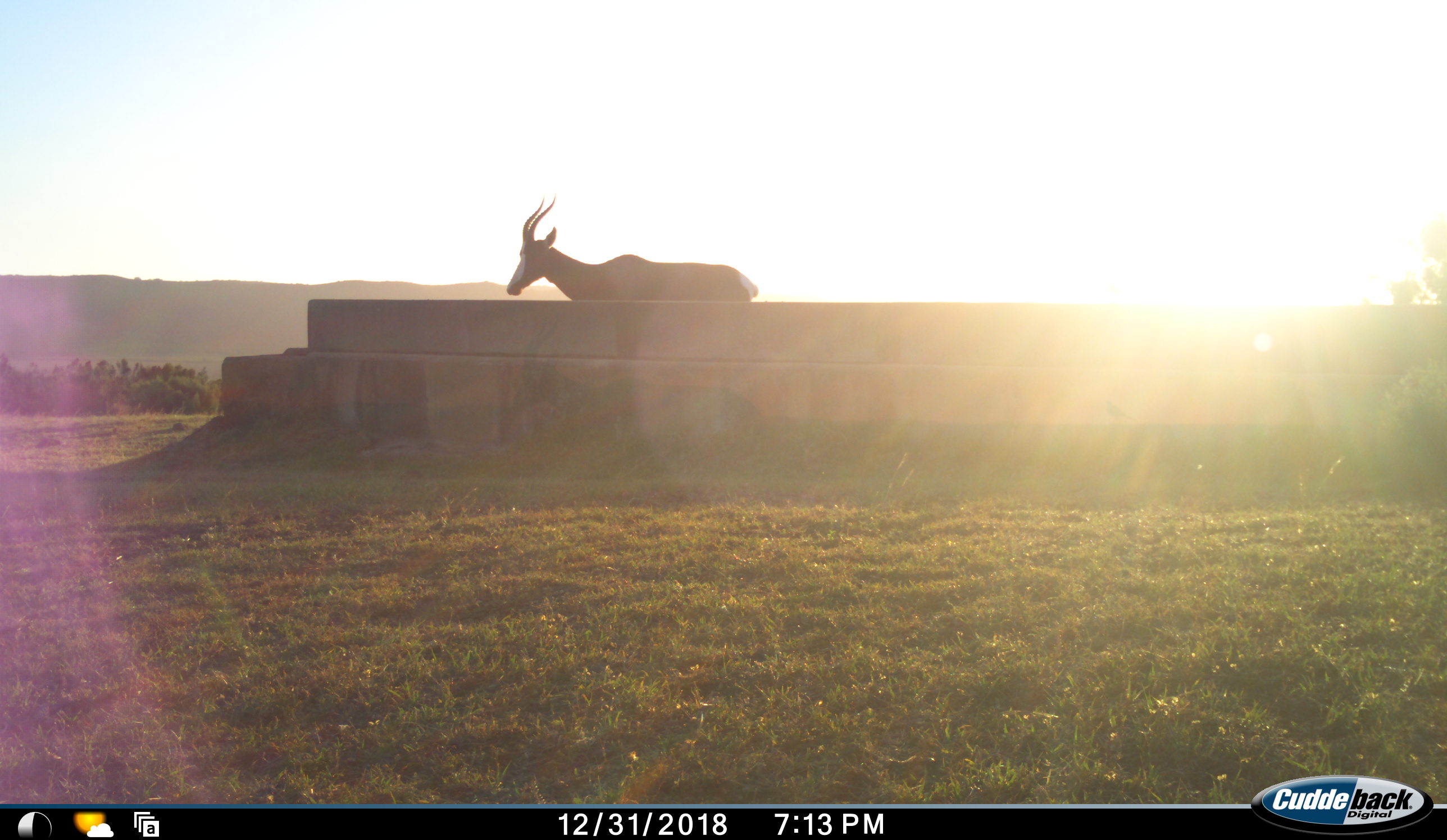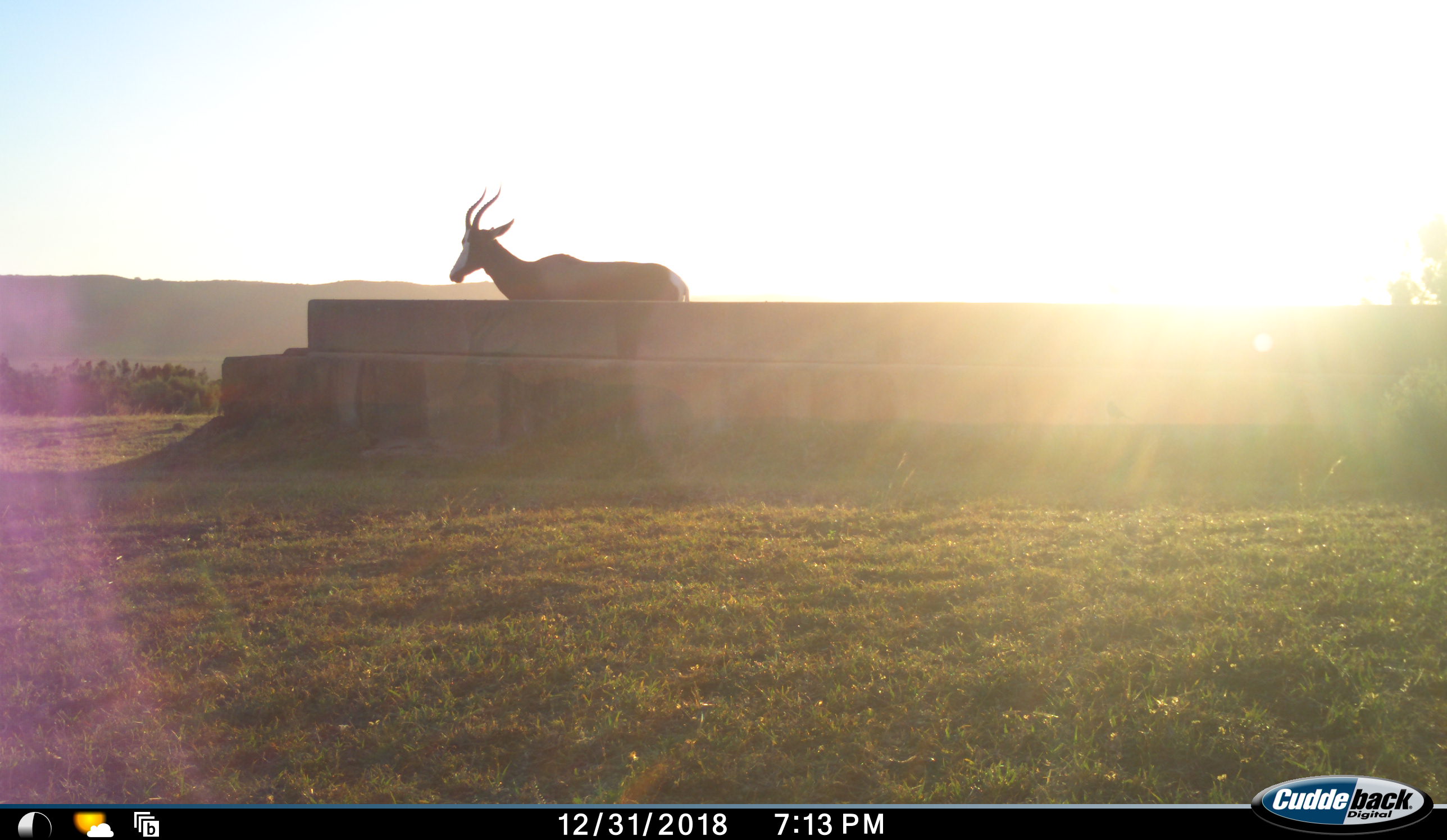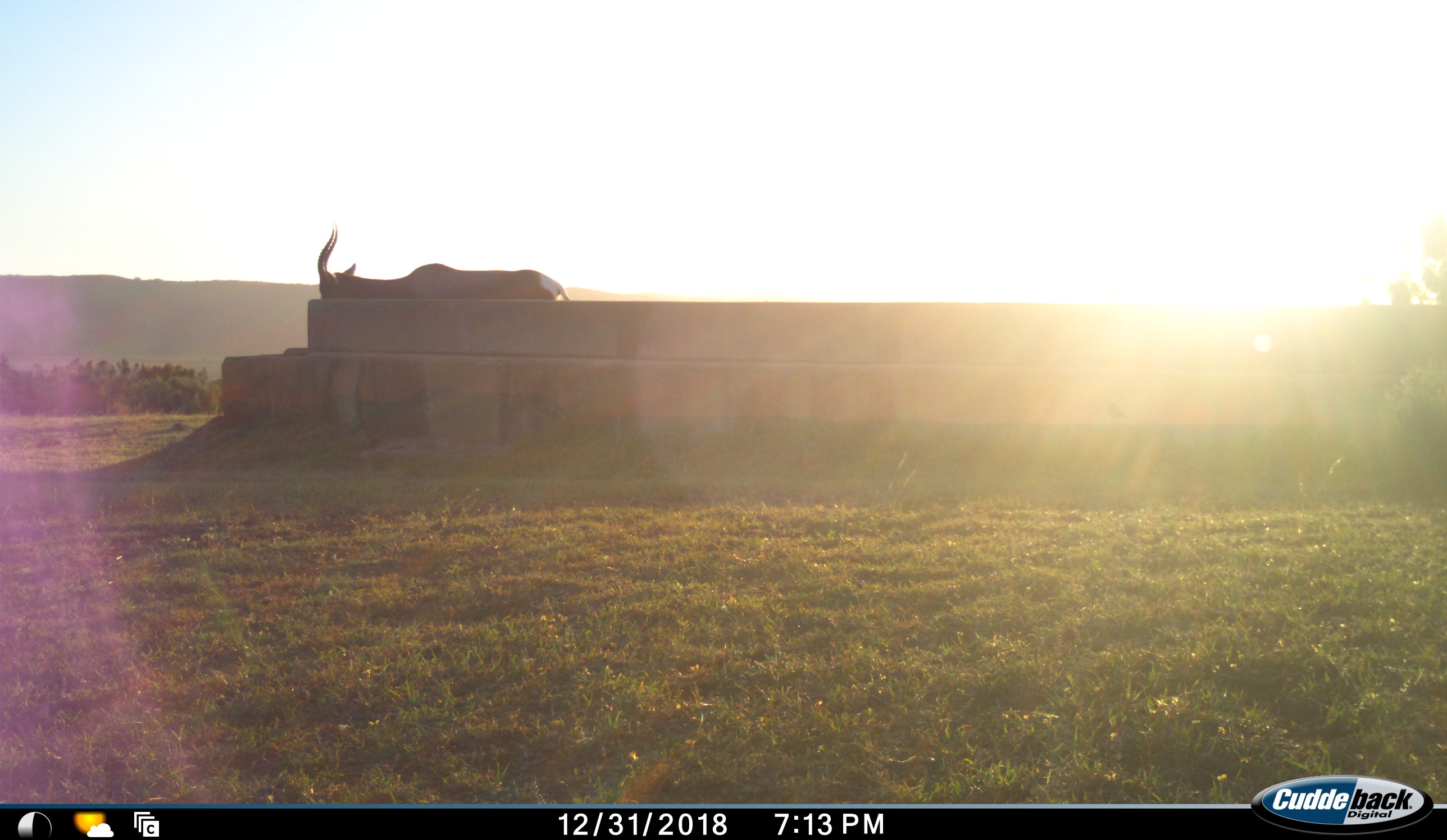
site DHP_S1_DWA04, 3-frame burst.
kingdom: Animalia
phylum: Chordata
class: Mammalia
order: Artiodactyla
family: Bovidae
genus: Damaliscus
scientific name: Damaliscus pygargus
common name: bontebok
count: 1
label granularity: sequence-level